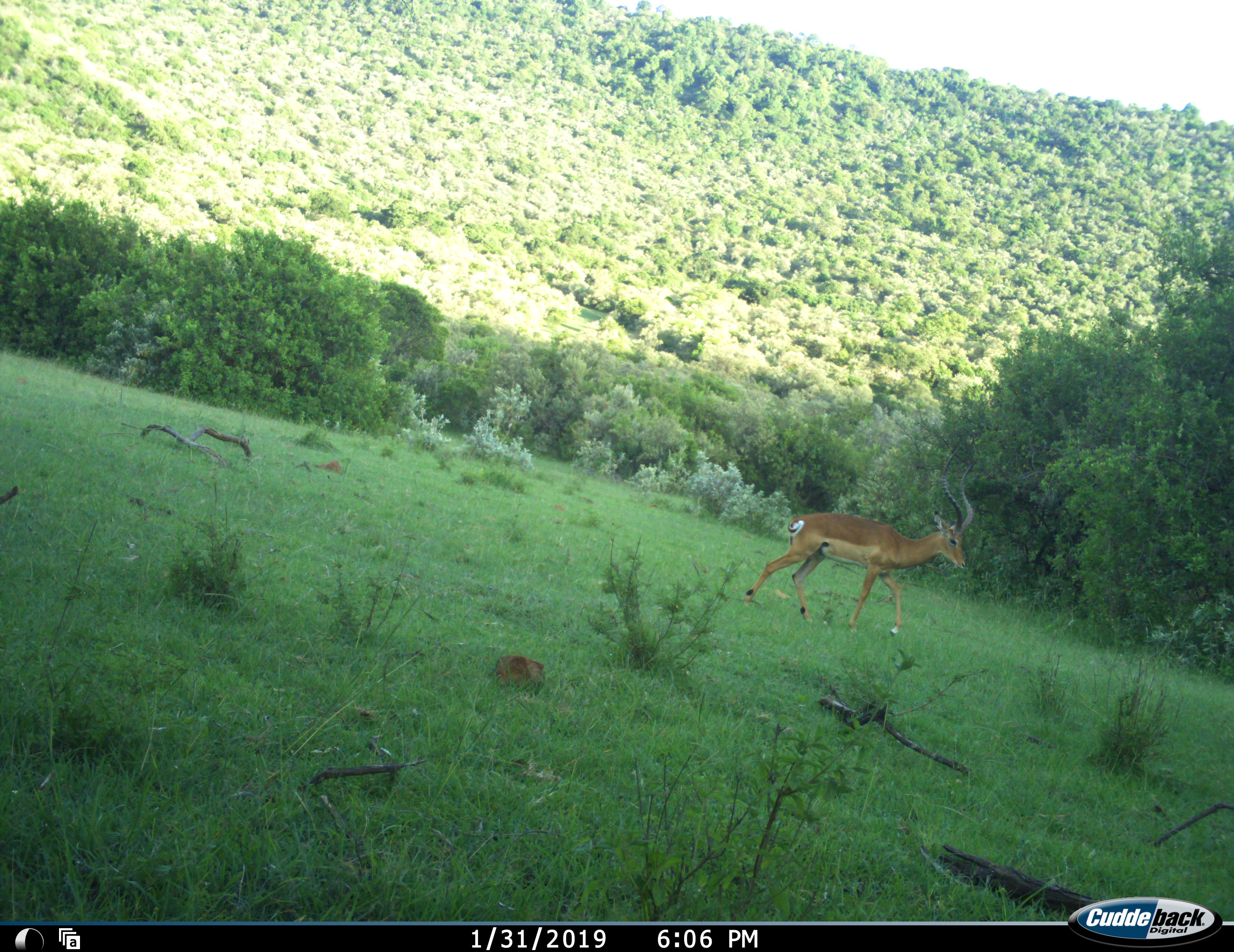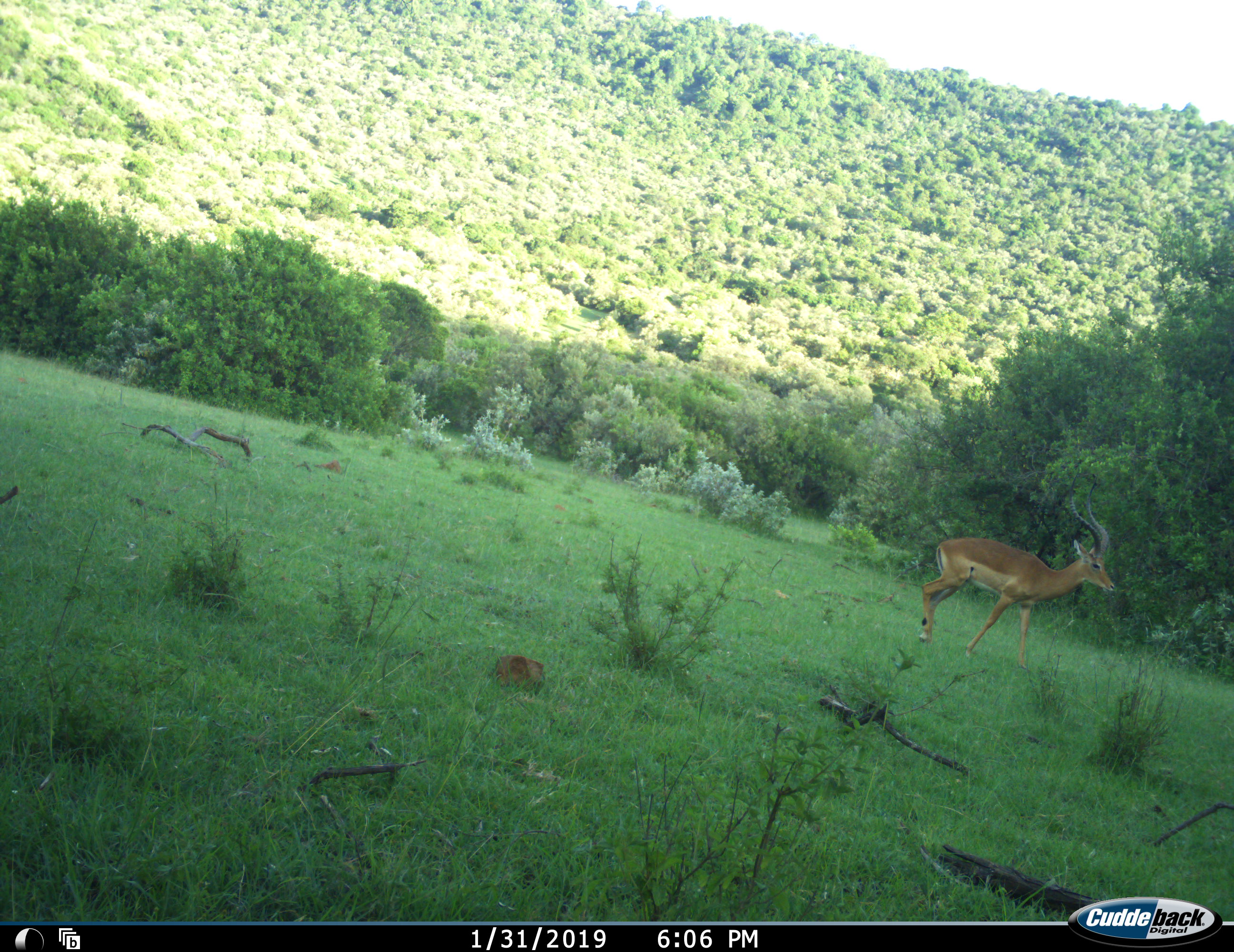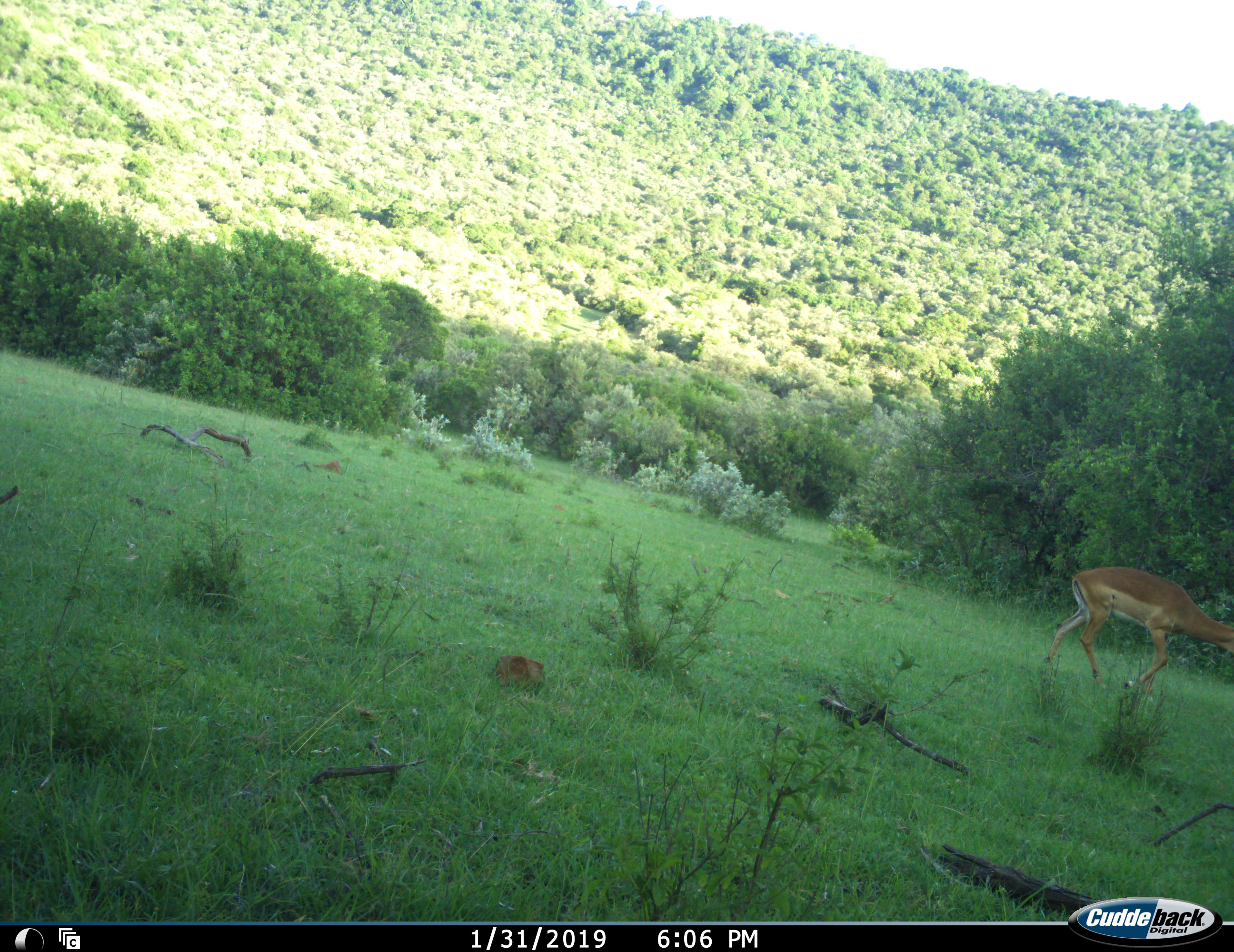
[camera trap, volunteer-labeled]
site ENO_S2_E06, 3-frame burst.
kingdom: Animalia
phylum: Chordata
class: Mammalia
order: Artiodactyla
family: Bovidae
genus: Aepyceros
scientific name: Aepyceros melampus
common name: impala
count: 1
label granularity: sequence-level